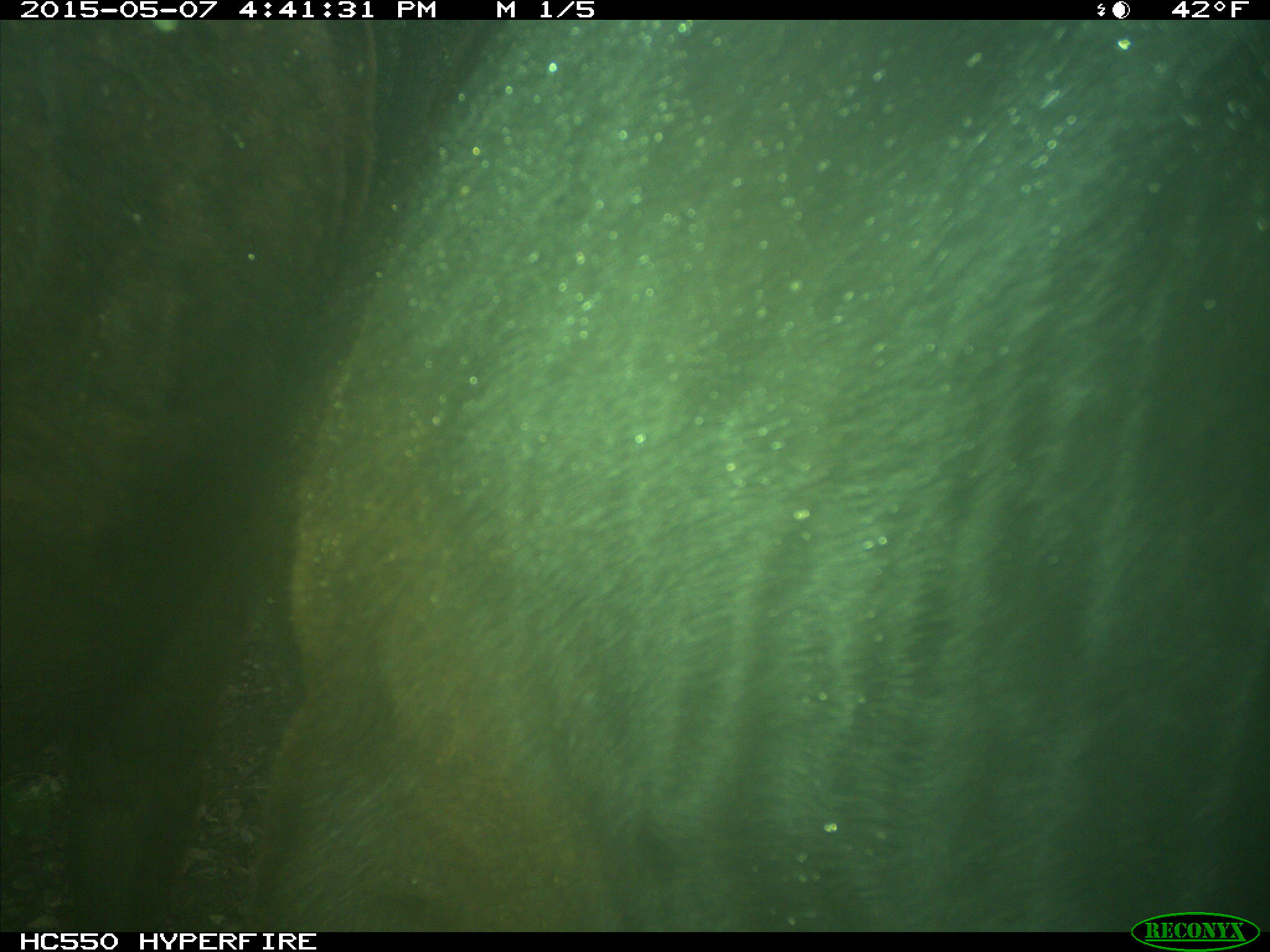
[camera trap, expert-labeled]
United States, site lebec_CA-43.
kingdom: Animalia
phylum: Chordata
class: Mammalia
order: Artiodactyla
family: Bovidae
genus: Bos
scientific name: Bos taurus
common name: domestic cow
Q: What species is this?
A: Bos taurus (domestic cow).